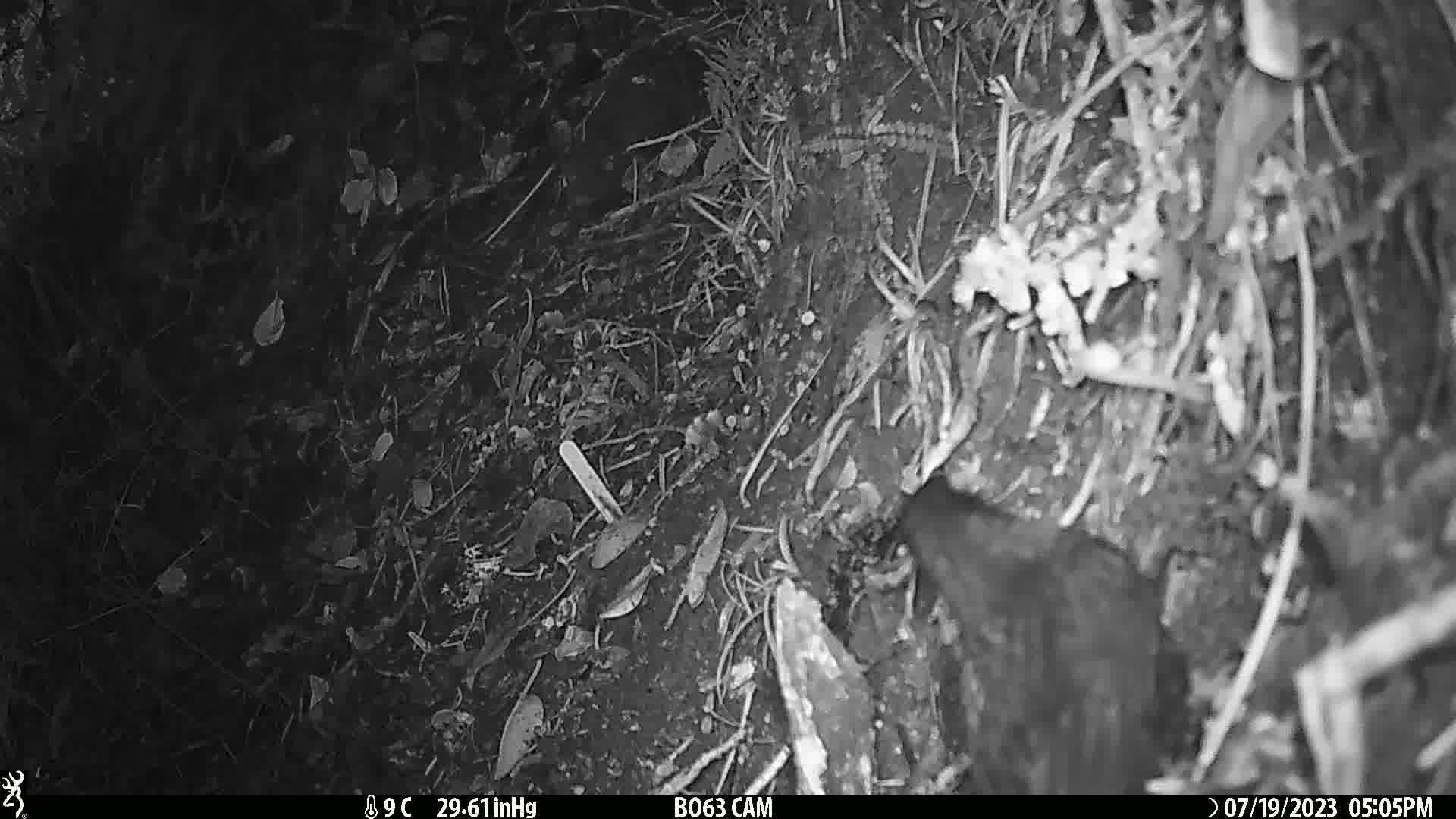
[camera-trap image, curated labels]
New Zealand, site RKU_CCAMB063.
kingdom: Animalia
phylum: Chordata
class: Aves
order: Passeriformes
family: Turdidae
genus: Turdus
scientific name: Turdus merula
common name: eurasian blackbird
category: blackbird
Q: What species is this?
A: Blackbird (eurasian blackbird) (Turdus merula).